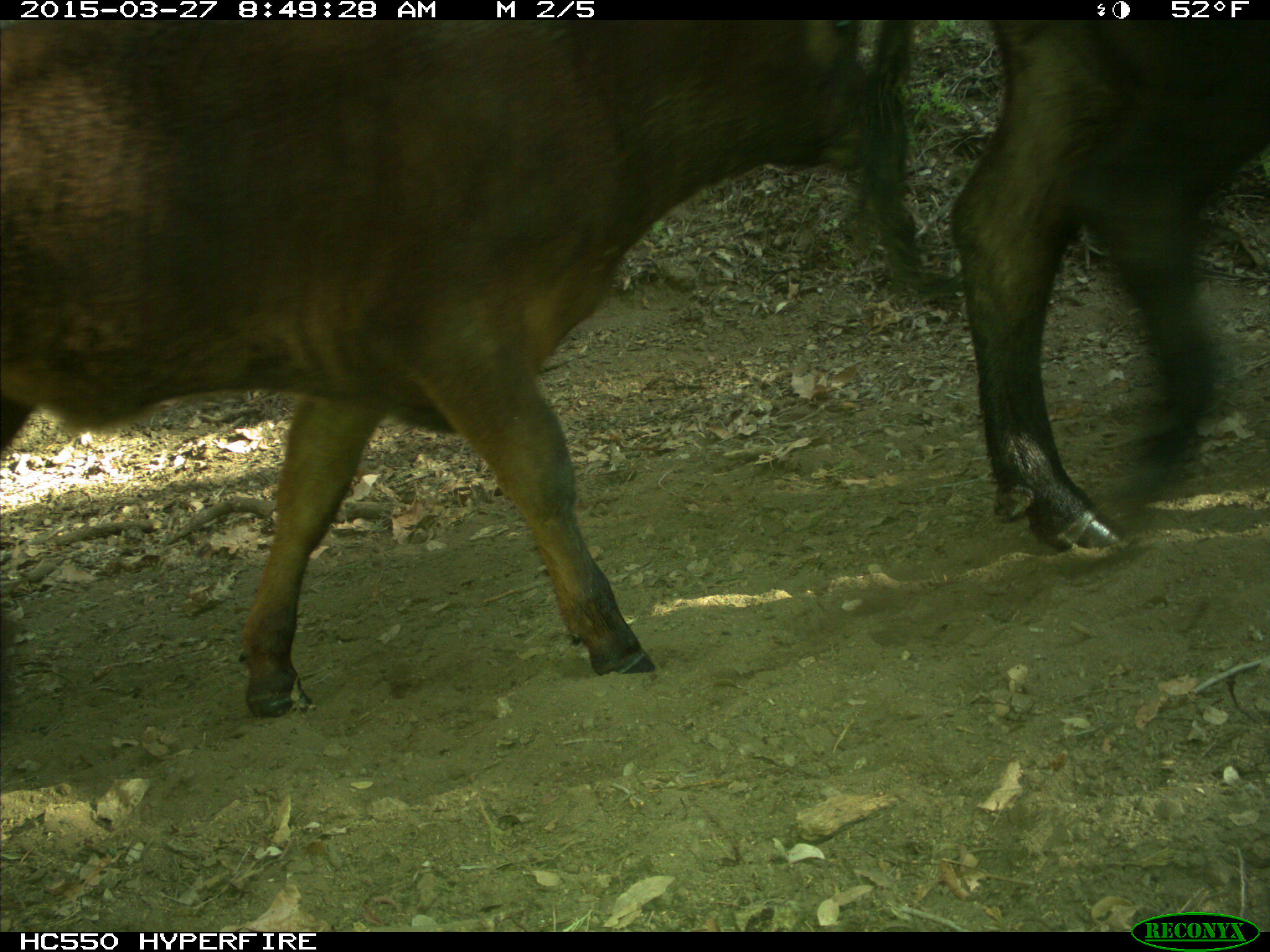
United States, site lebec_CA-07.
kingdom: Animalia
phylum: Chordata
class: Mammalia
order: Artiodactyla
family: Bovidae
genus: Bos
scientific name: Bos taurus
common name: domestic cow